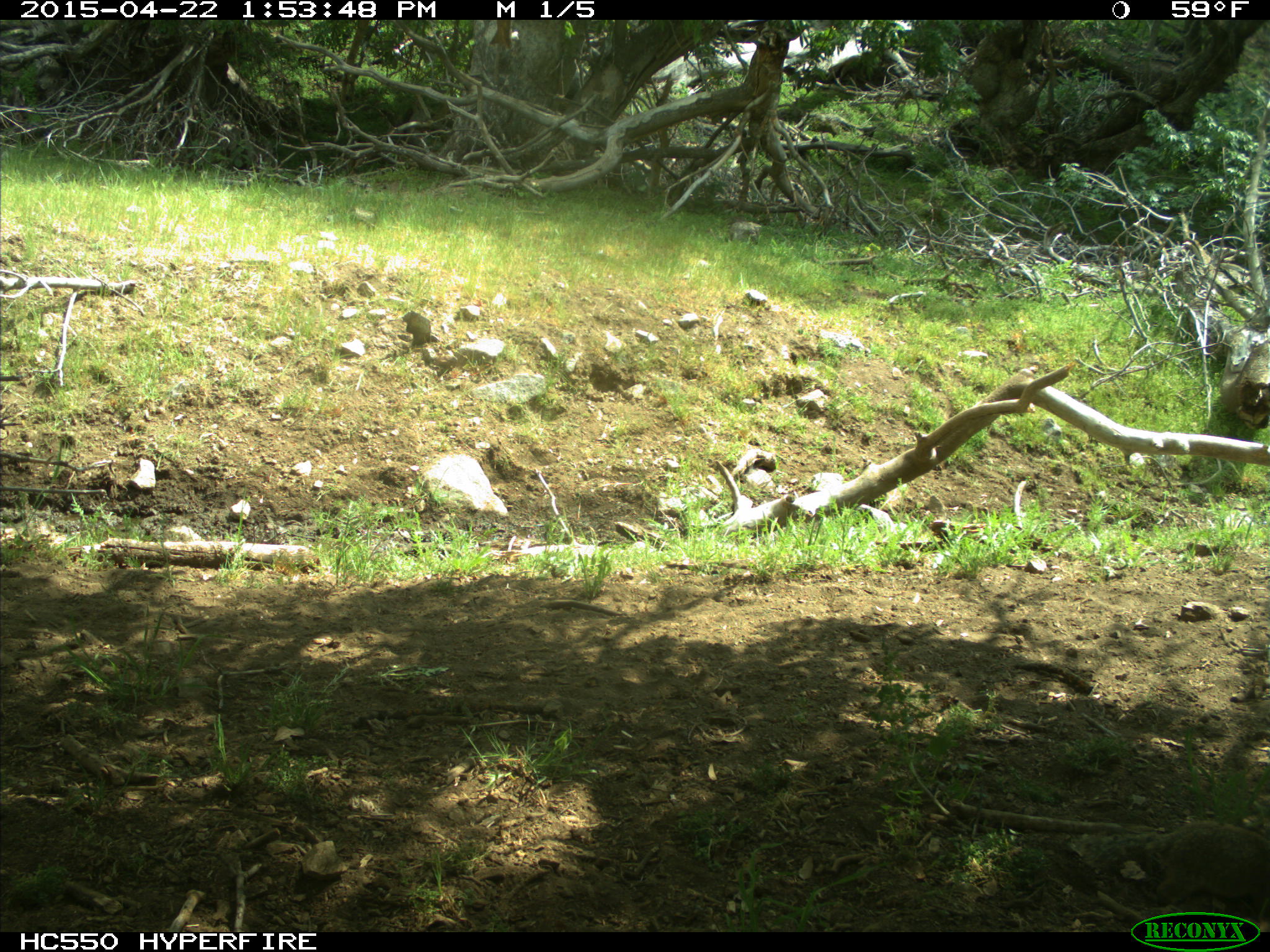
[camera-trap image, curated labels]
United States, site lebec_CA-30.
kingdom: Animalia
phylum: Chordata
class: Mammalia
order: Rodentia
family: Sciuridae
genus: Otospermophilus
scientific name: Otospermophilus beecheyi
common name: california ground squirrel